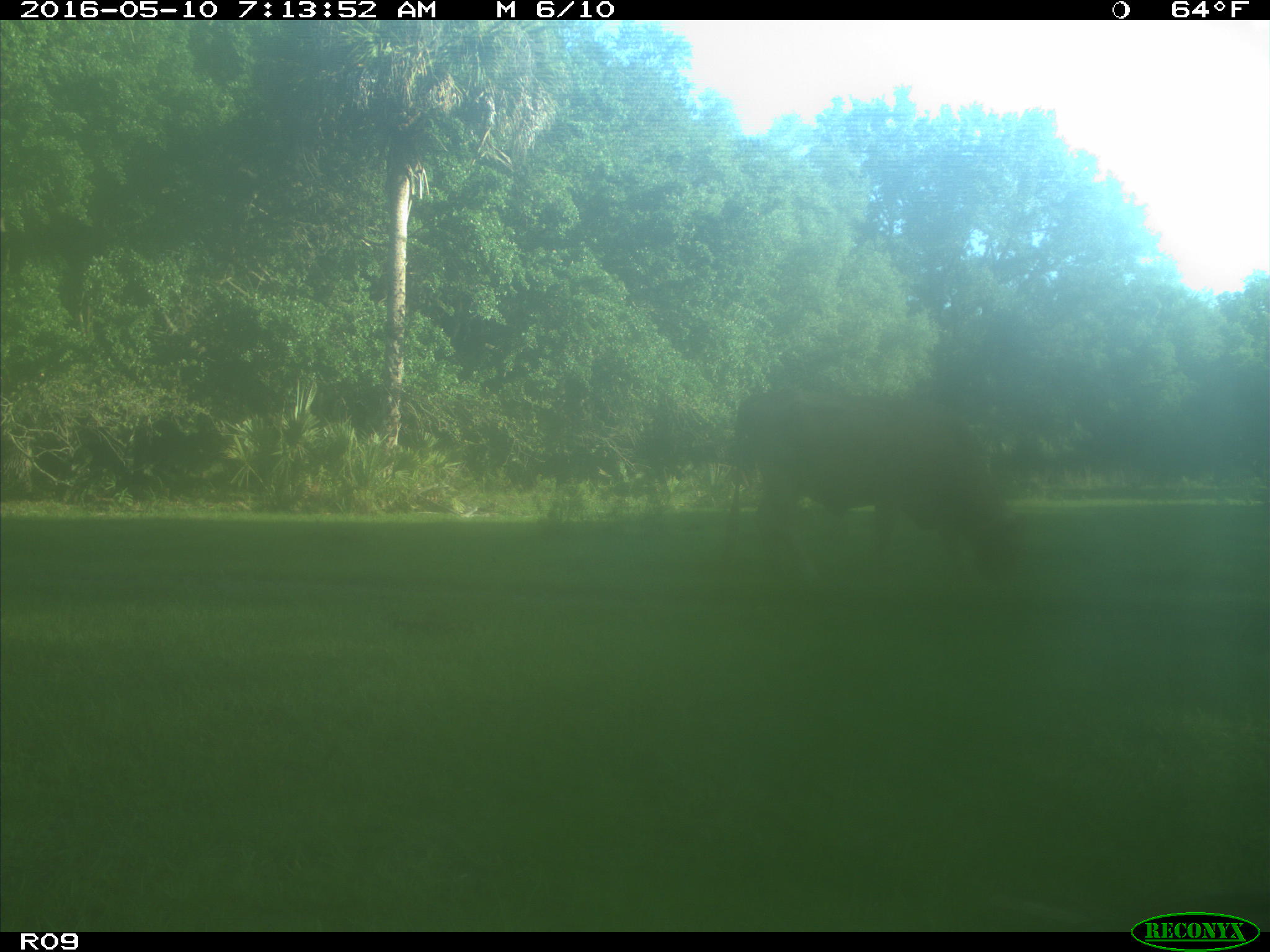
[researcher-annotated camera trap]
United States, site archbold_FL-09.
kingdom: Animalia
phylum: Chordata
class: Mammalia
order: Artiodactyla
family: Bovidae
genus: Bos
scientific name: Bos taurus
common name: domestic cow